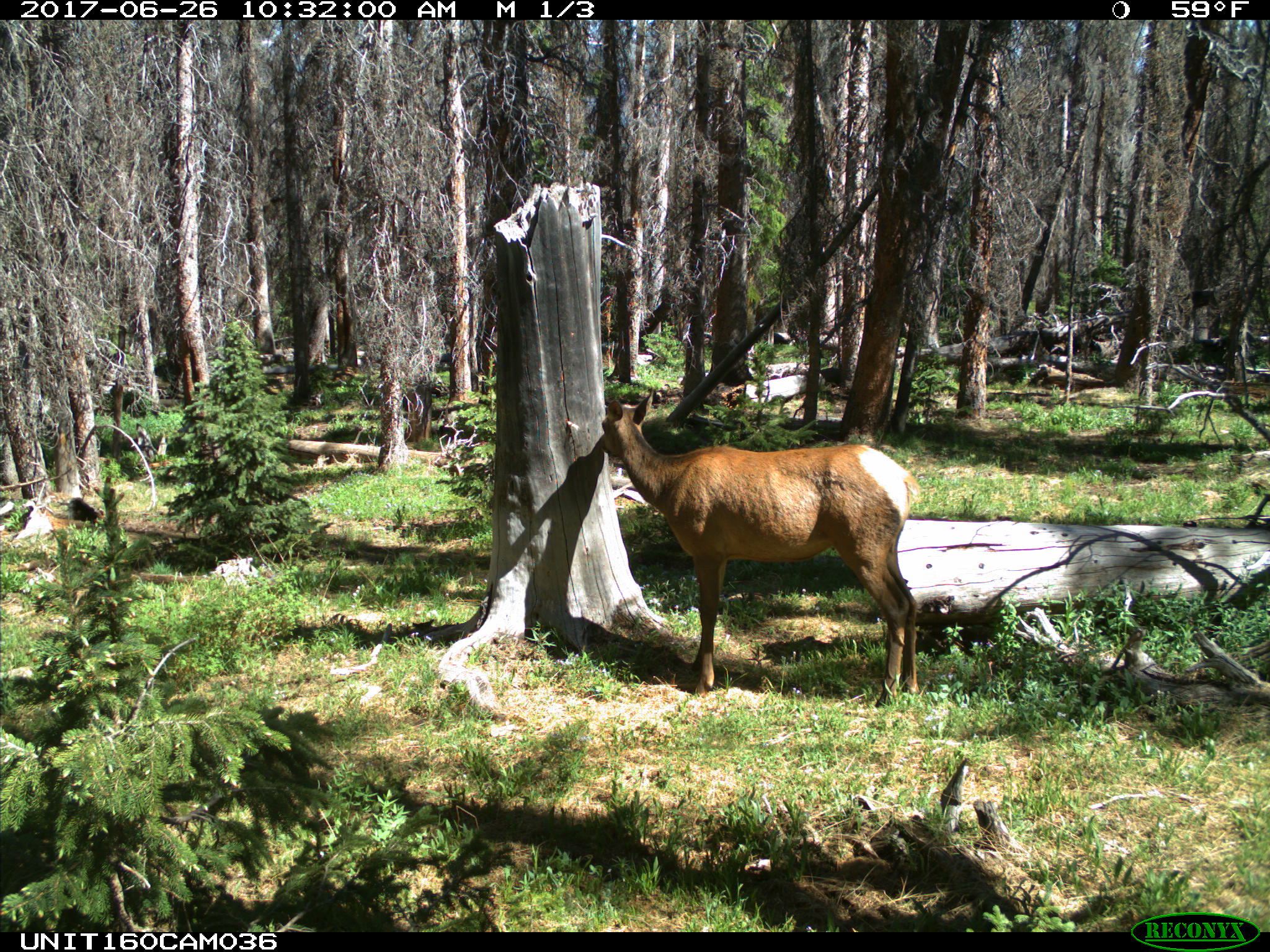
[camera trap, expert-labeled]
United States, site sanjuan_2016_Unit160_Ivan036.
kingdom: Animalia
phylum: Chordata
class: Mammalia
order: Artiodactyla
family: Cervidae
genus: Cervus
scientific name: Cervus elaphus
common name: red deer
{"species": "Cervus elaphus (red deer)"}